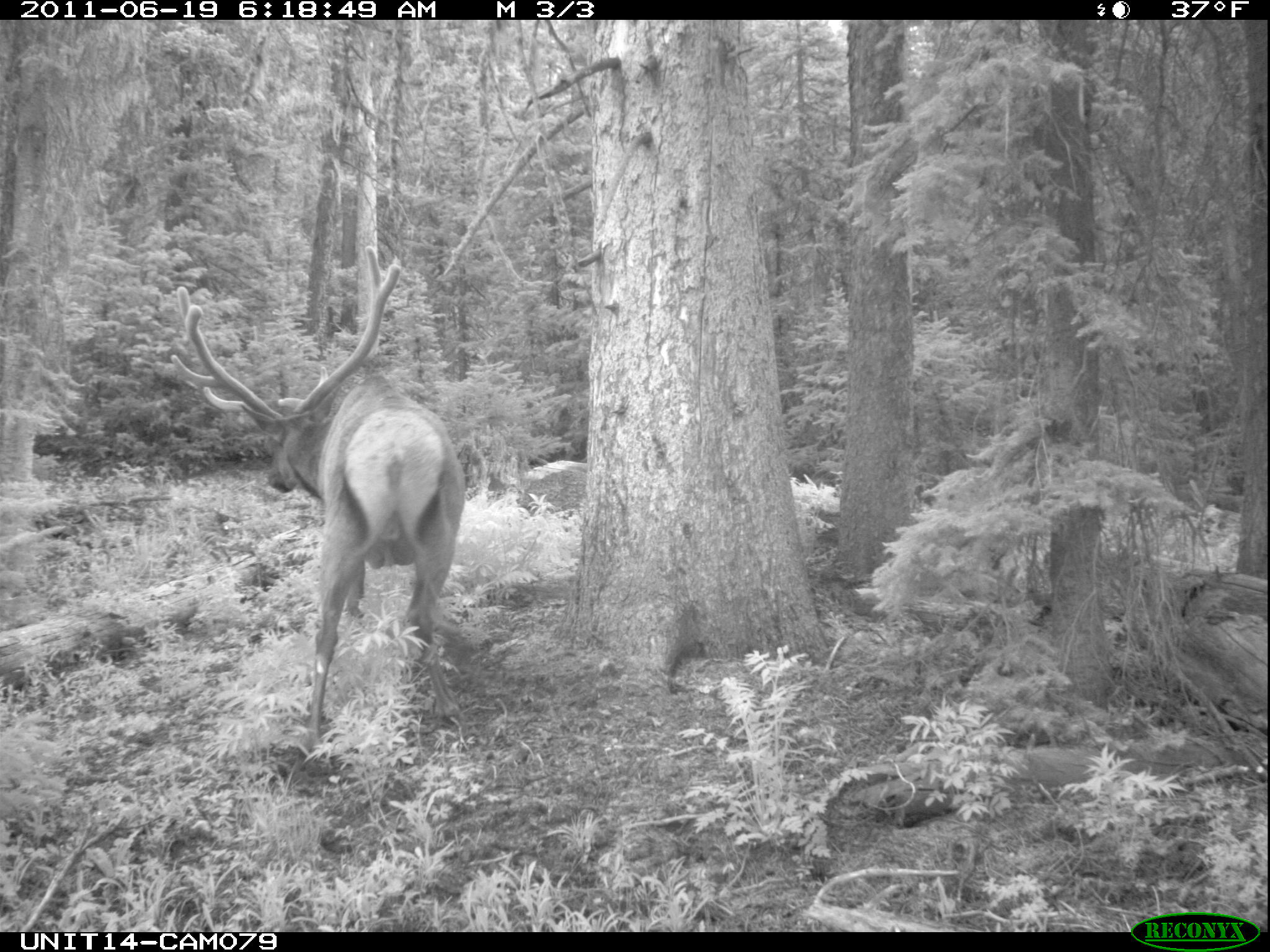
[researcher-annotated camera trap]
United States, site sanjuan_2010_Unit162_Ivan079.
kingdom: Animalia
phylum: Chordata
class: Mammalia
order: Artiodactyla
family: Cervidae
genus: Cervus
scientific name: Cervus elaphus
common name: red deer